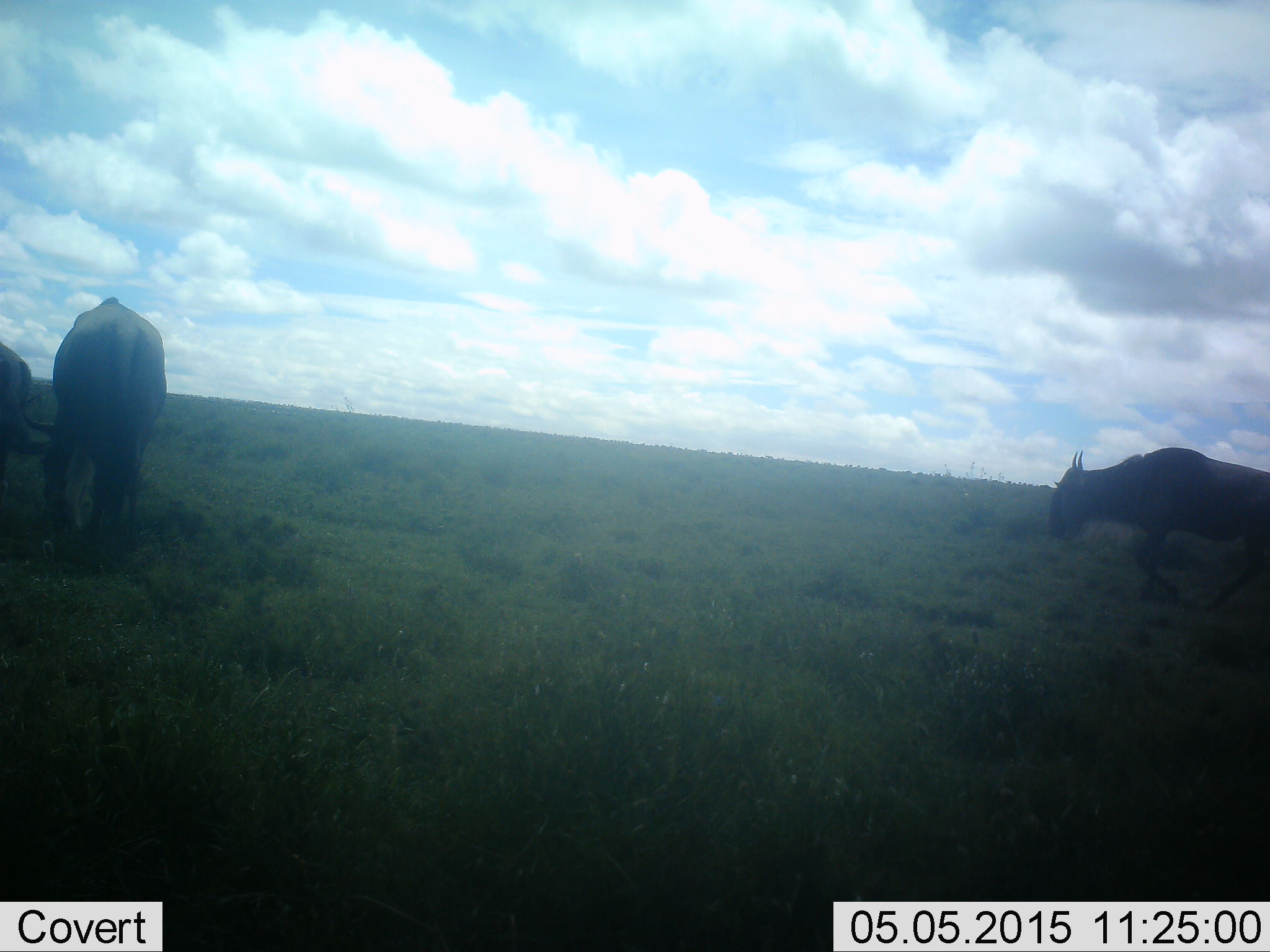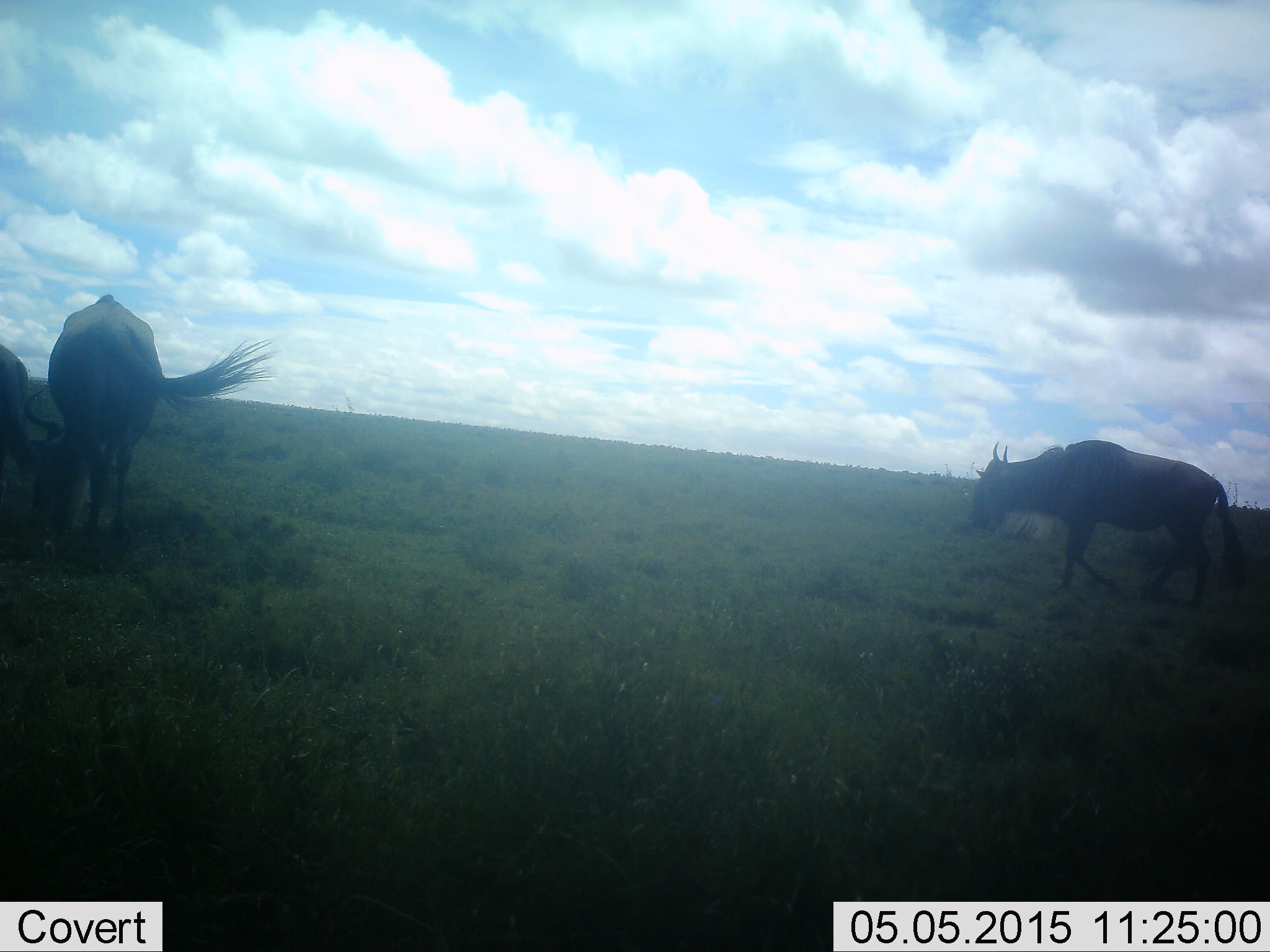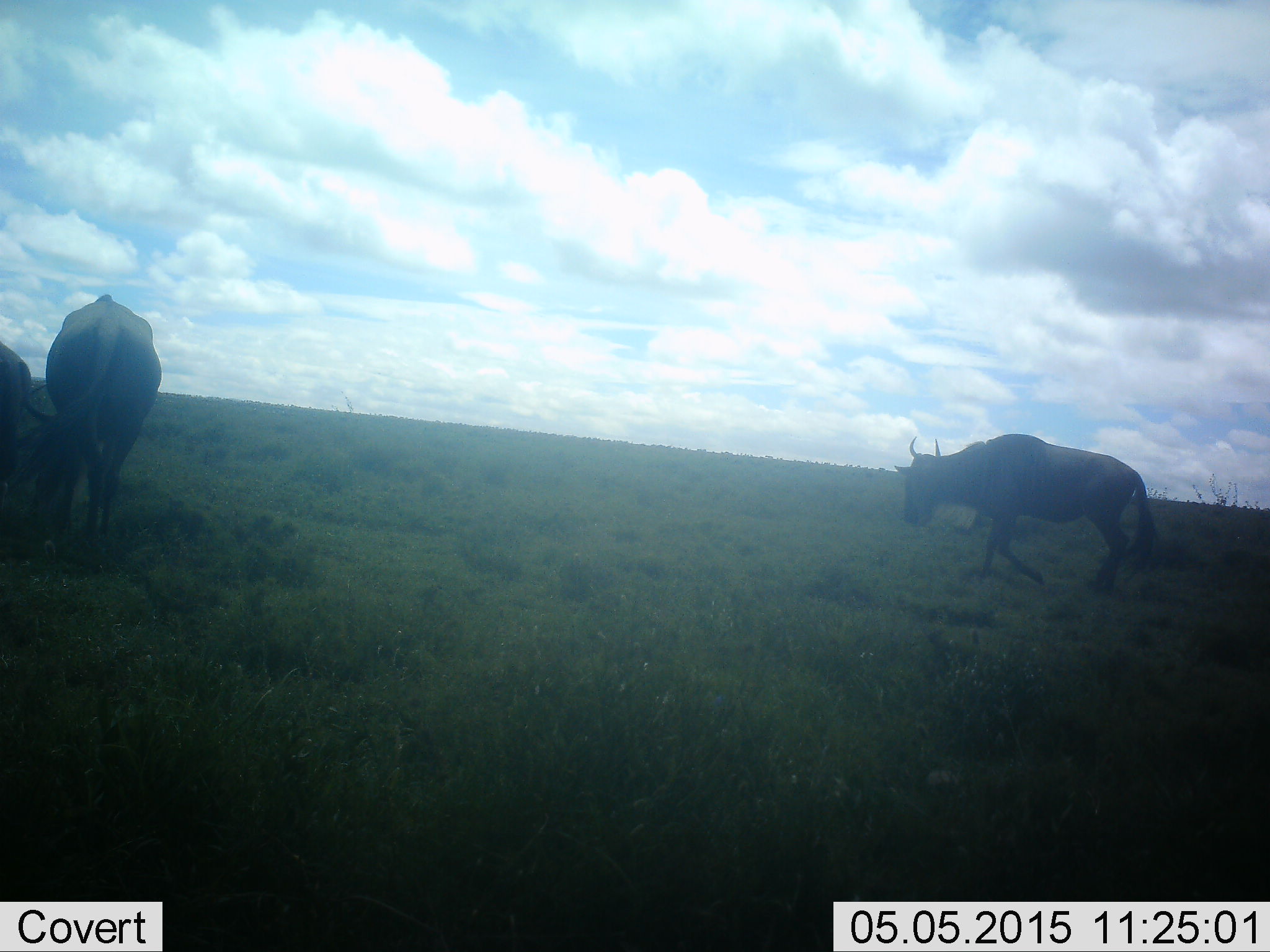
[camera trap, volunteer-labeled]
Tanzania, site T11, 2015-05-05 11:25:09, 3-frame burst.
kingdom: Animalia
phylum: Chordata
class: Mammalia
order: Artiodactyla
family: Bovidae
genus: Connochaetes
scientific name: Connochaetes taurinus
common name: blue wildebeest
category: wildebeest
Wildebeest (blue wildebeest) (Connochaetes taurinus), count 3. Behavior (volunteer vote fractions): standing 20%, resting 0%, moving 90%, interacting 0%. Young present (vote fraction): 0%. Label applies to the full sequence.